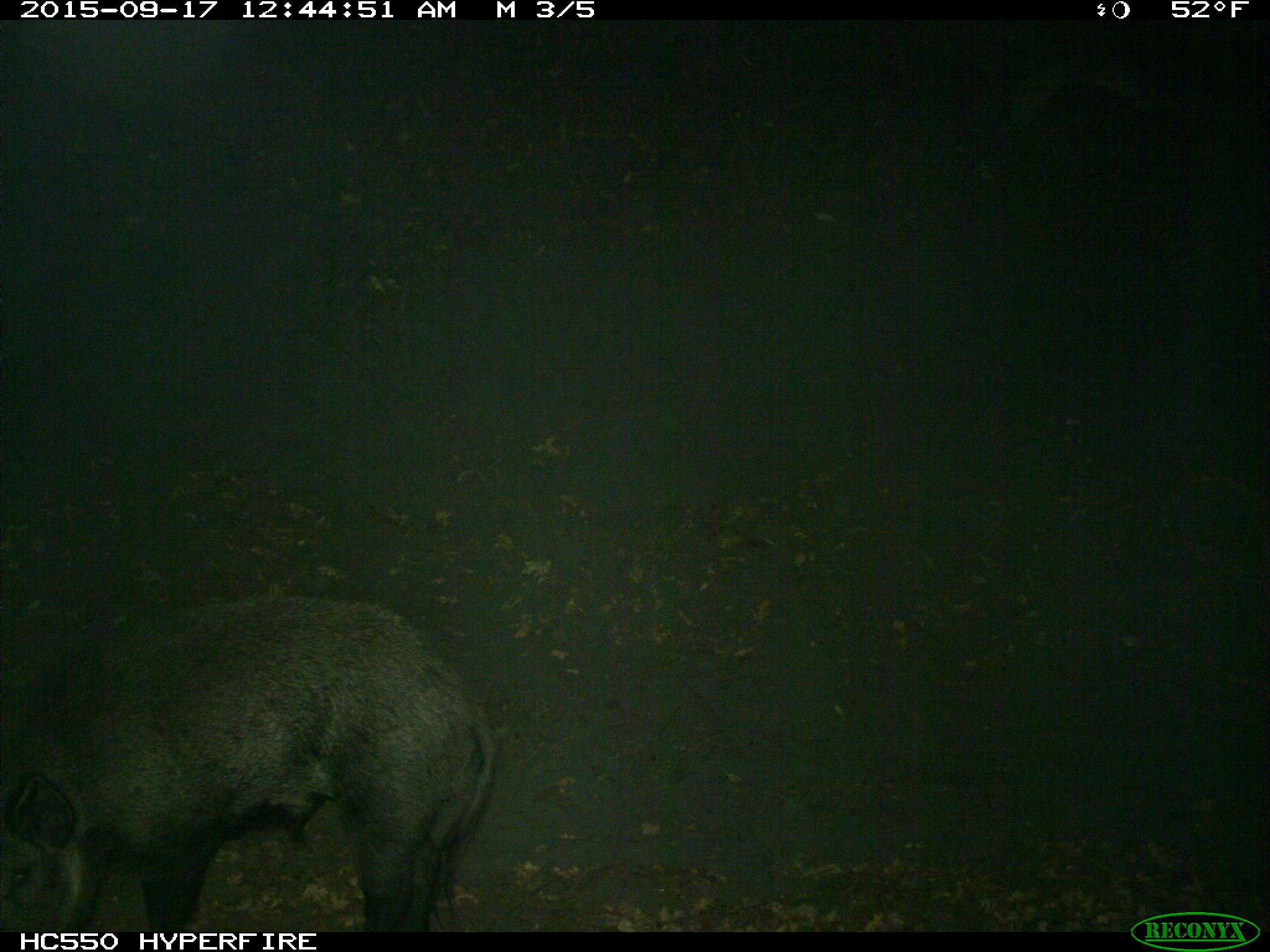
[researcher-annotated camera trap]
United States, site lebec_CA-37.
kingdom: Animalia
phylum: Chordata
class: Mammalia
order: Artiodactyla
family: Suidae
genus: Sus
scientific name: Sus scrofa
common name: wild boar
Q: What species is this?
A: Sus scrofa (wild boar).